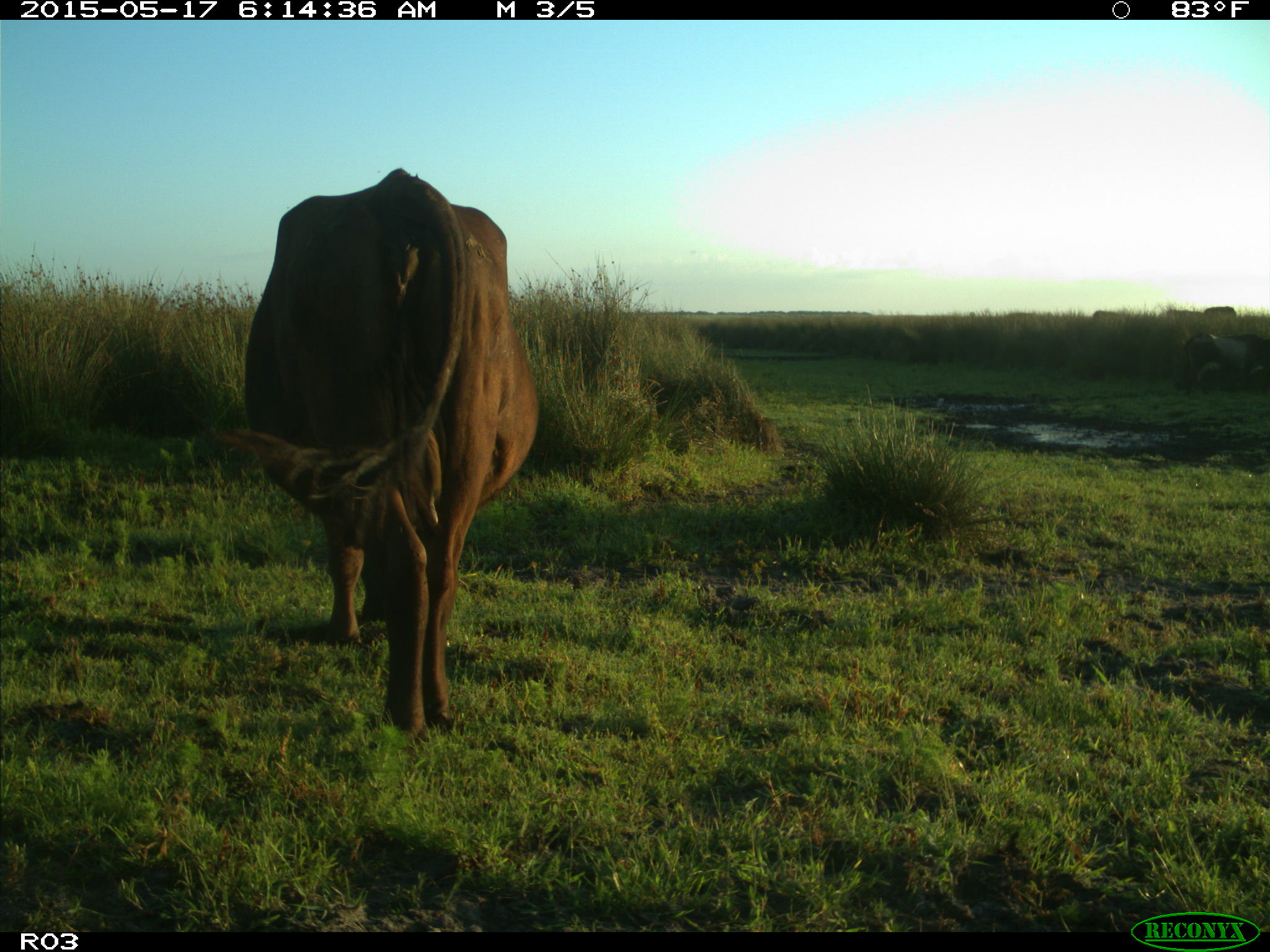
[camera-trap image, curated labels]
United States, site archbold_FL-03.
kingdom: Animalia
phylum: Chordata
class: Mammalia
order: Artiodactyla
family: Bovidae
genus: Bos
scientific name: Bos taurus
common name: domestic cow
Bos taurus (domestic cow).